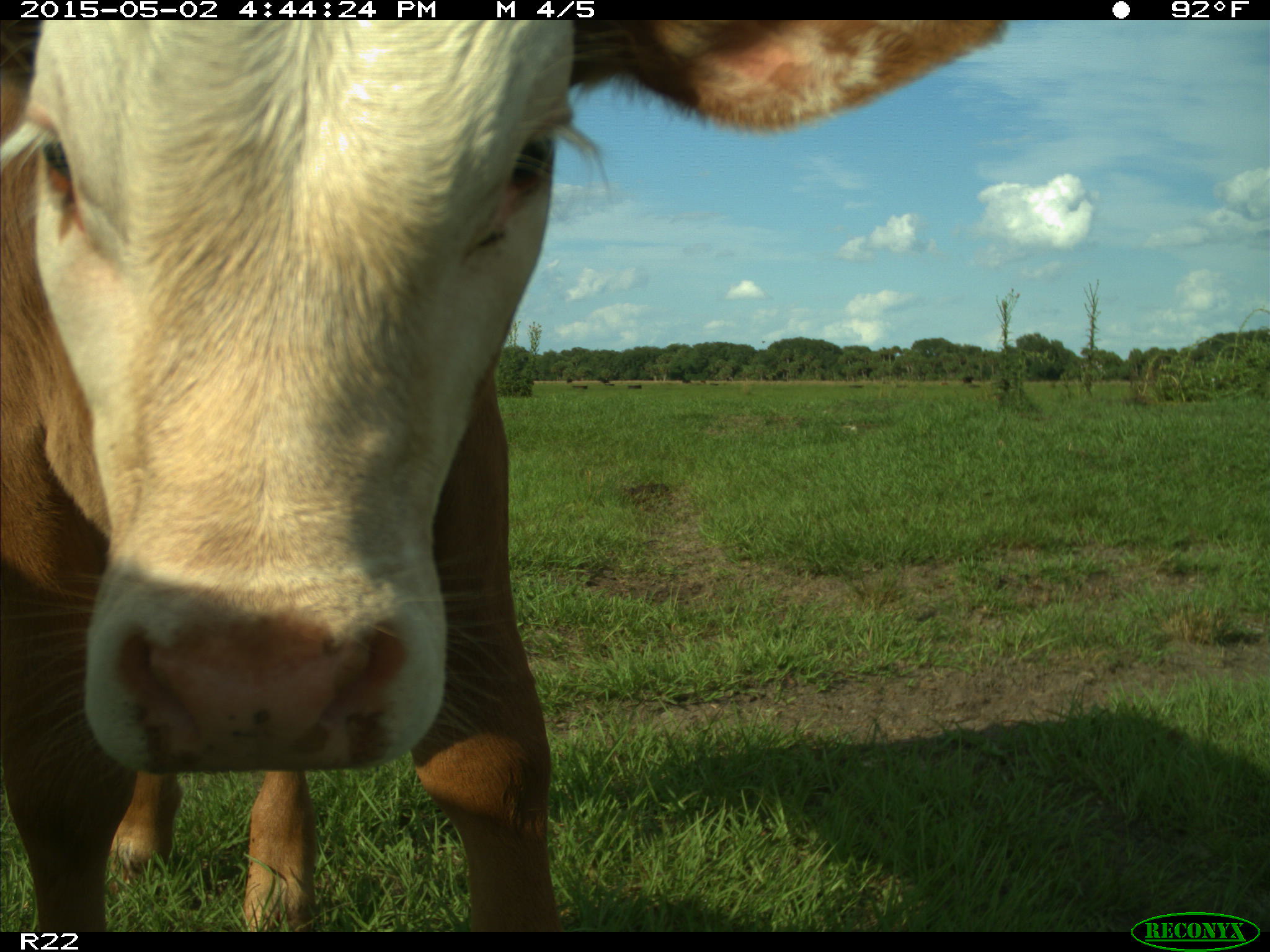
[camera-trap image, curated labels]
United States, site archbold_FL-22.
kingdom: Animalia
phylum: Chordata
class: Mammalia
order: Artiodactyla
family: Bovidae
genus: Bos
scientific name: Bos taurus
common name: domestic cow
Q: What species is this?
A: Bos taurus (domestic cow).